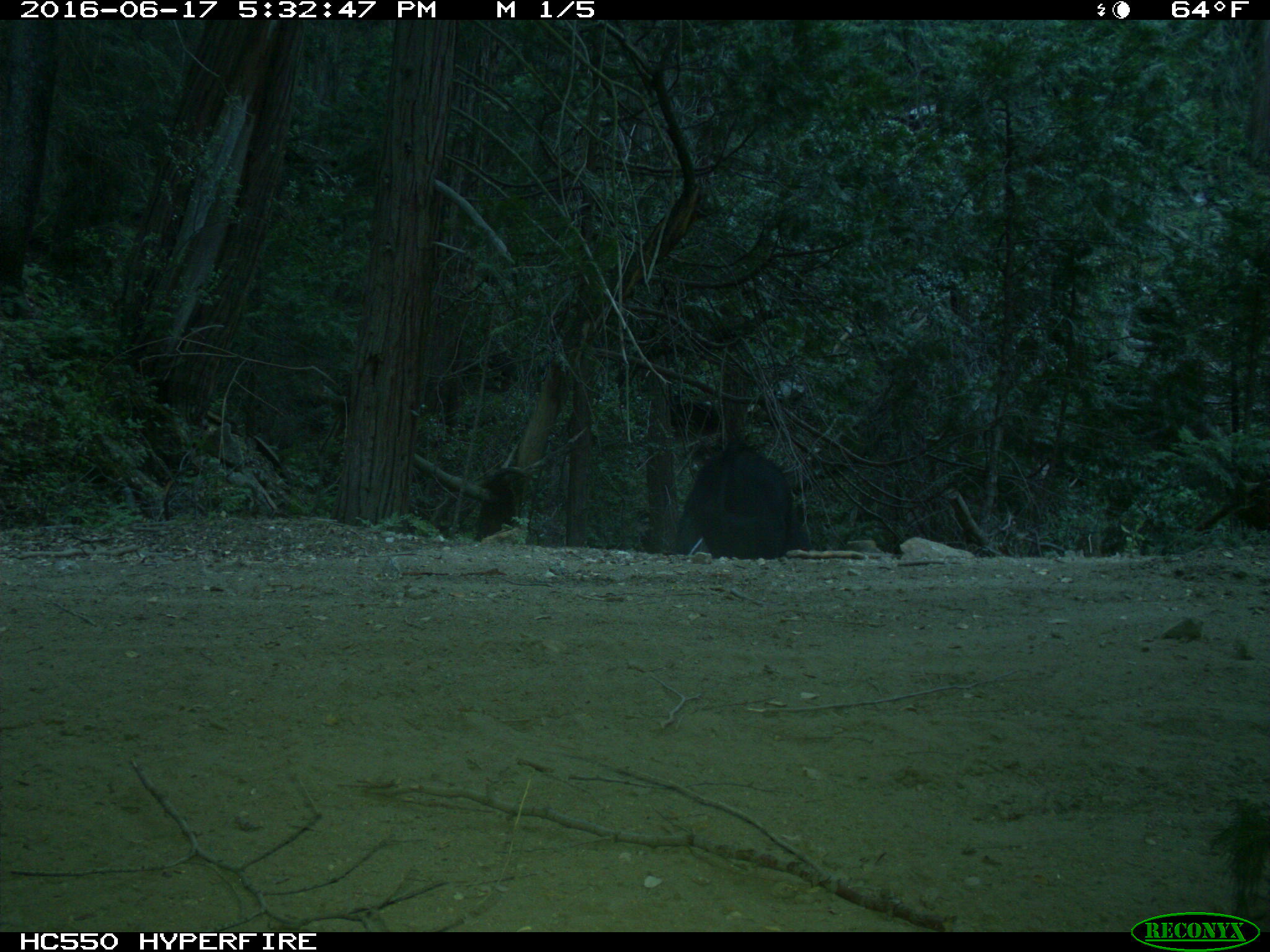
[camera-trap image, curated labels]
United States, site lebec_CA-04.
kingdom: Animalia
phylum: Chordata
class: Mammalia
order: Artiodactyla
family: Bovidae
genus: Bos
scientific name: Bos taurus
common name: domestic cow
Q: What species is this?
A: Bos taurus (domestic cow).